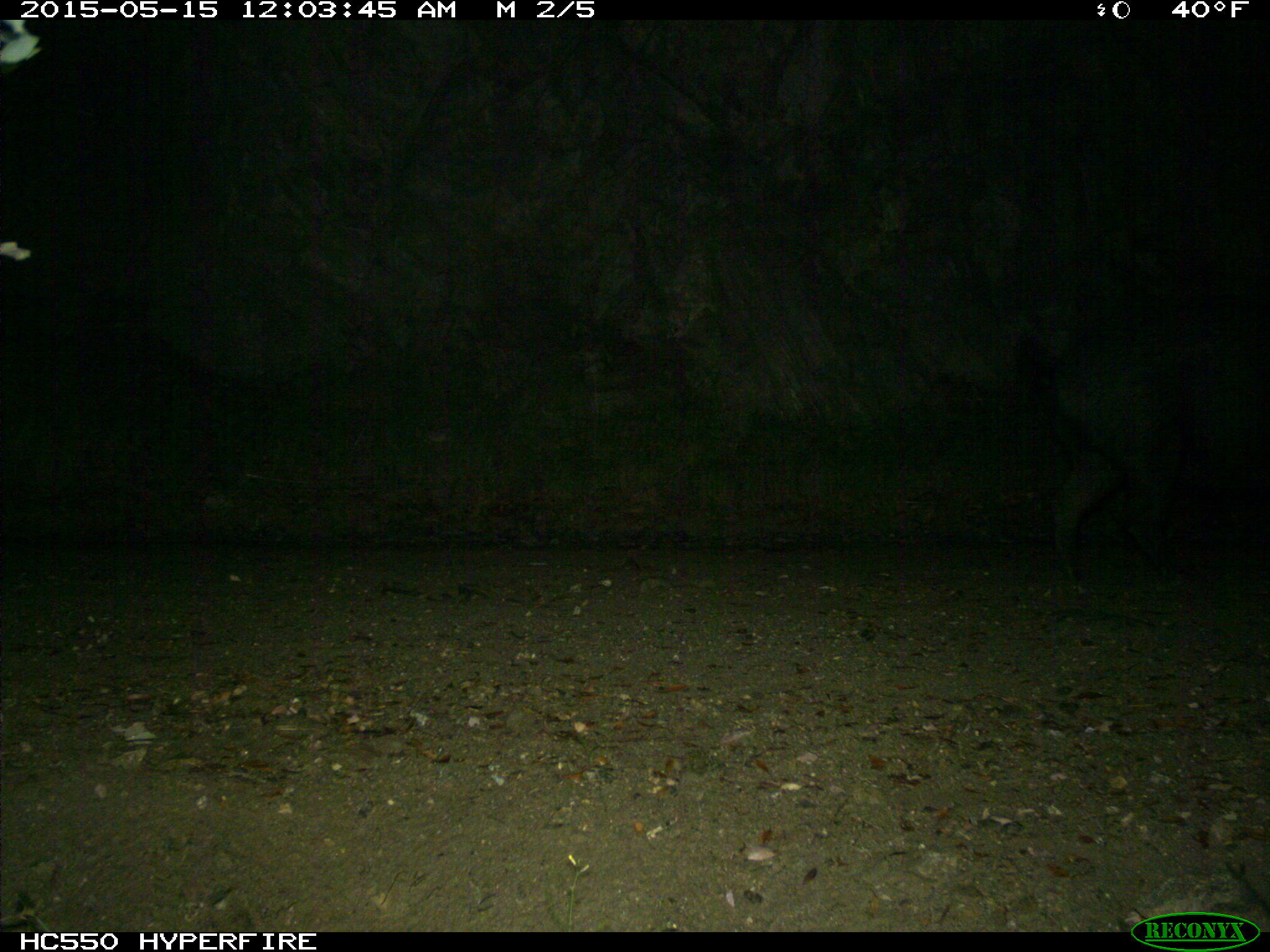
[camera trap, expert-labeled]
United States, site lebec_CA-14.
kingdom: Animalia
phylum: Chordata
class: Mammalia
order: Artiodactyla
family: Suidae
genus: Sus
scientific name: Sus scrofa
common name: wild boar